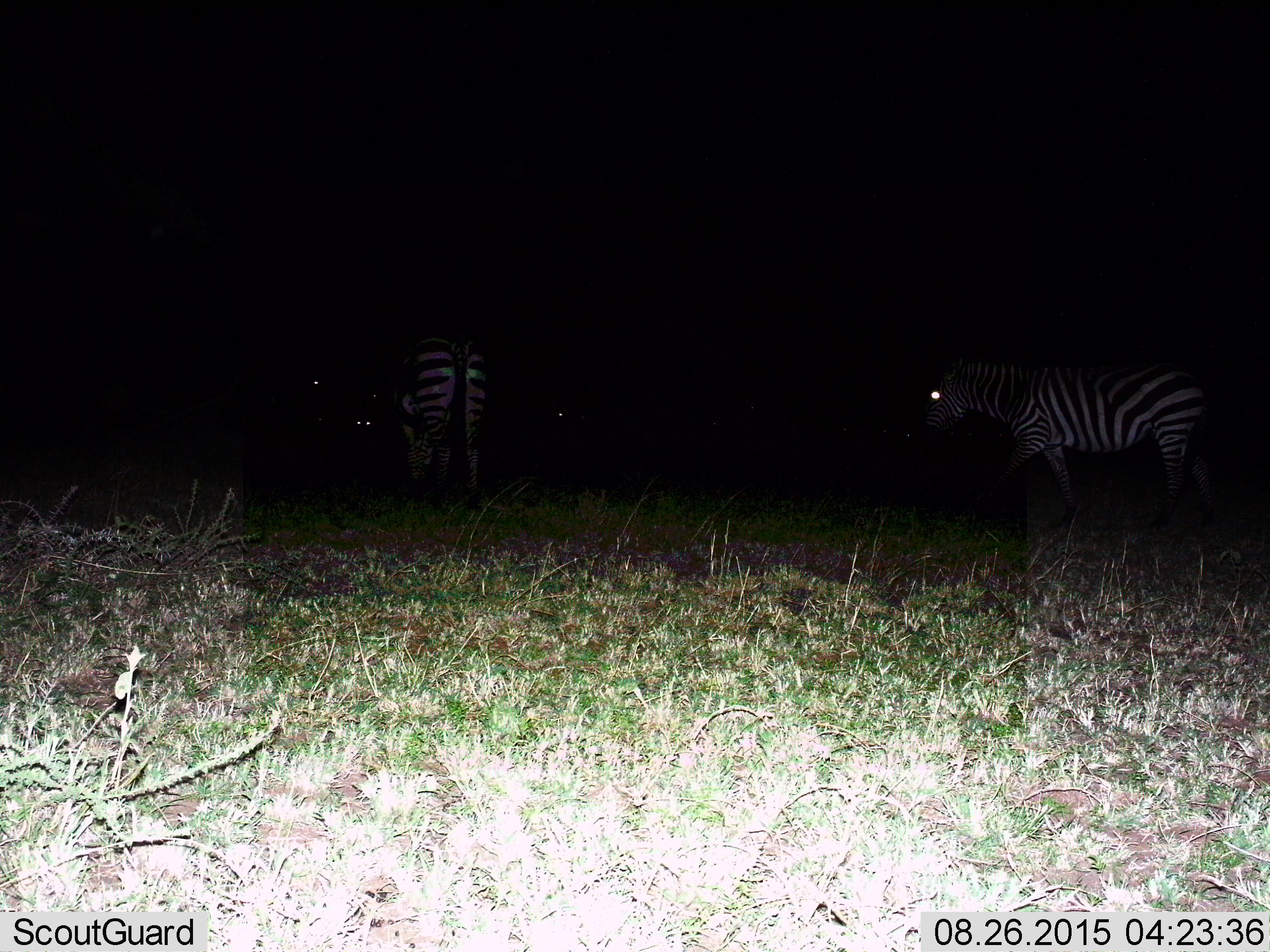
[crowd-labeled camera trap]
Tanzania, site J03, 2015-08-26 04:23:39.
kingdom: Animalia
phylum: Chordata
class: Mammalia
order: Perissodactyla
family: Equidae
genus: Equus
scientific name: Equus quagga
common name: plains zebra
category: zebra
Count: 2.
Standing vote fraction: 80%.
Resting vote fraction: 0%.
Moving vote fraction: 50%.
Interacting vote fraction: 0%.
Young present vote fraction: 0%.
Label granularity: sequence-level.